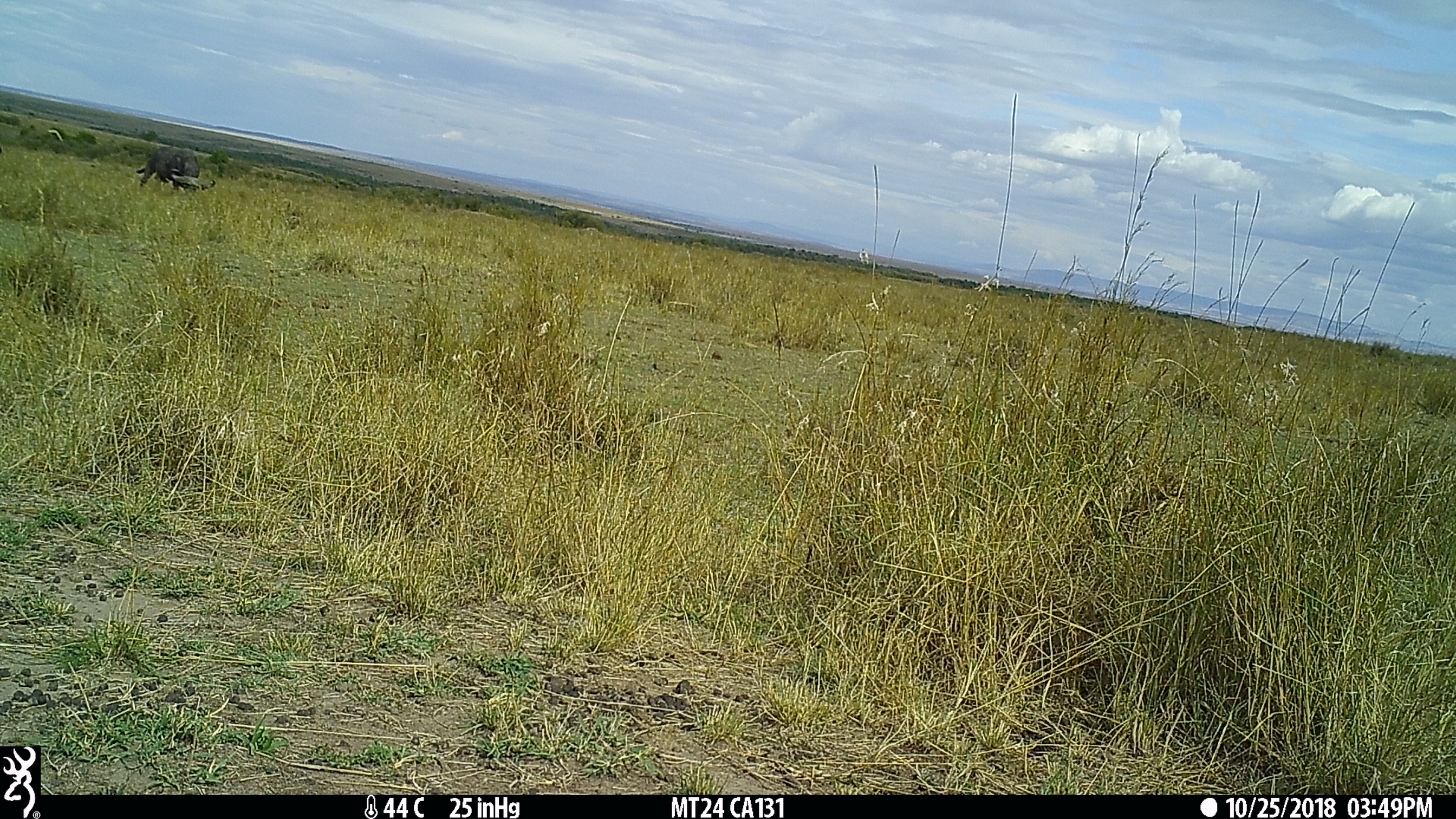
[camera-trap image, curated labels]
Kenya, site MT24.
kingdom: Animalia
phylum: Chordata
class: Mammalia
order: Artiodactyla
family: Bovidae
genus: Syncerus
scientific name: Syncerus caffer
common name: buffalo